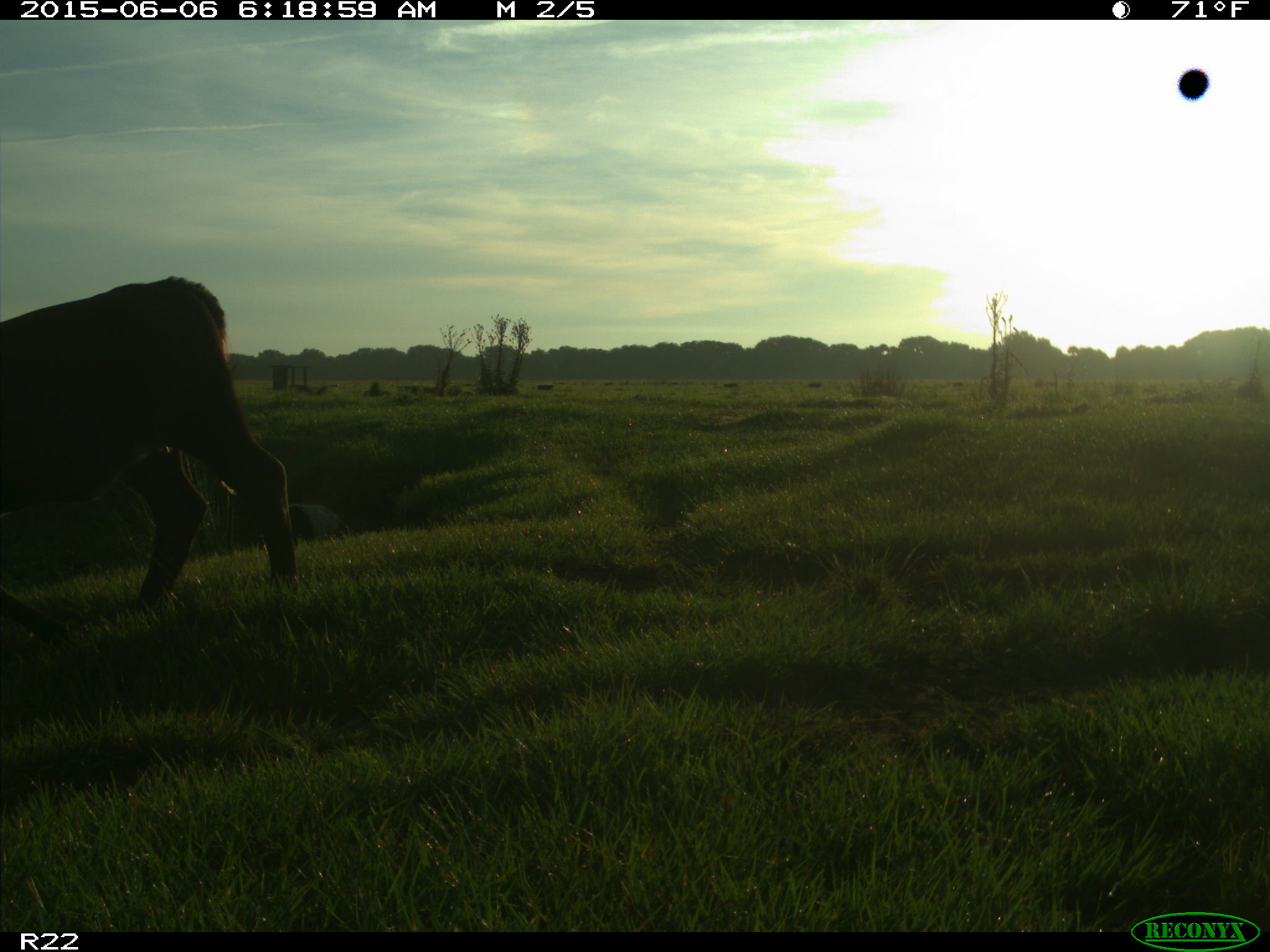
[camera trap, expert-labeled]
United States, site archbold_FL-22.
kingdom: Animalia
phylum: Chordata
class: Mammalia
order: Artiodactyla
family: Bovidae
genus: Bos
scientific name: Bos taurus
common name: domestic cow